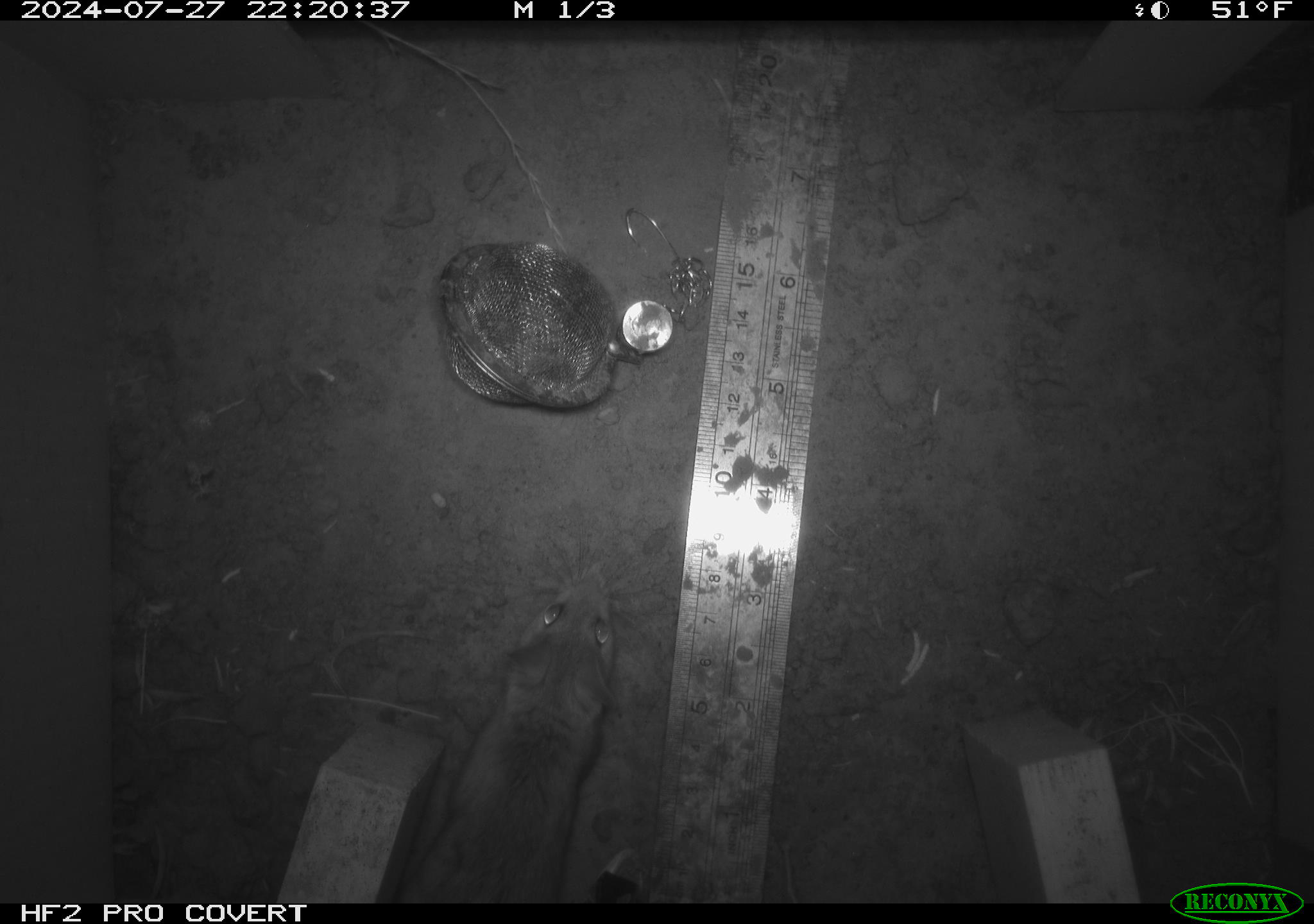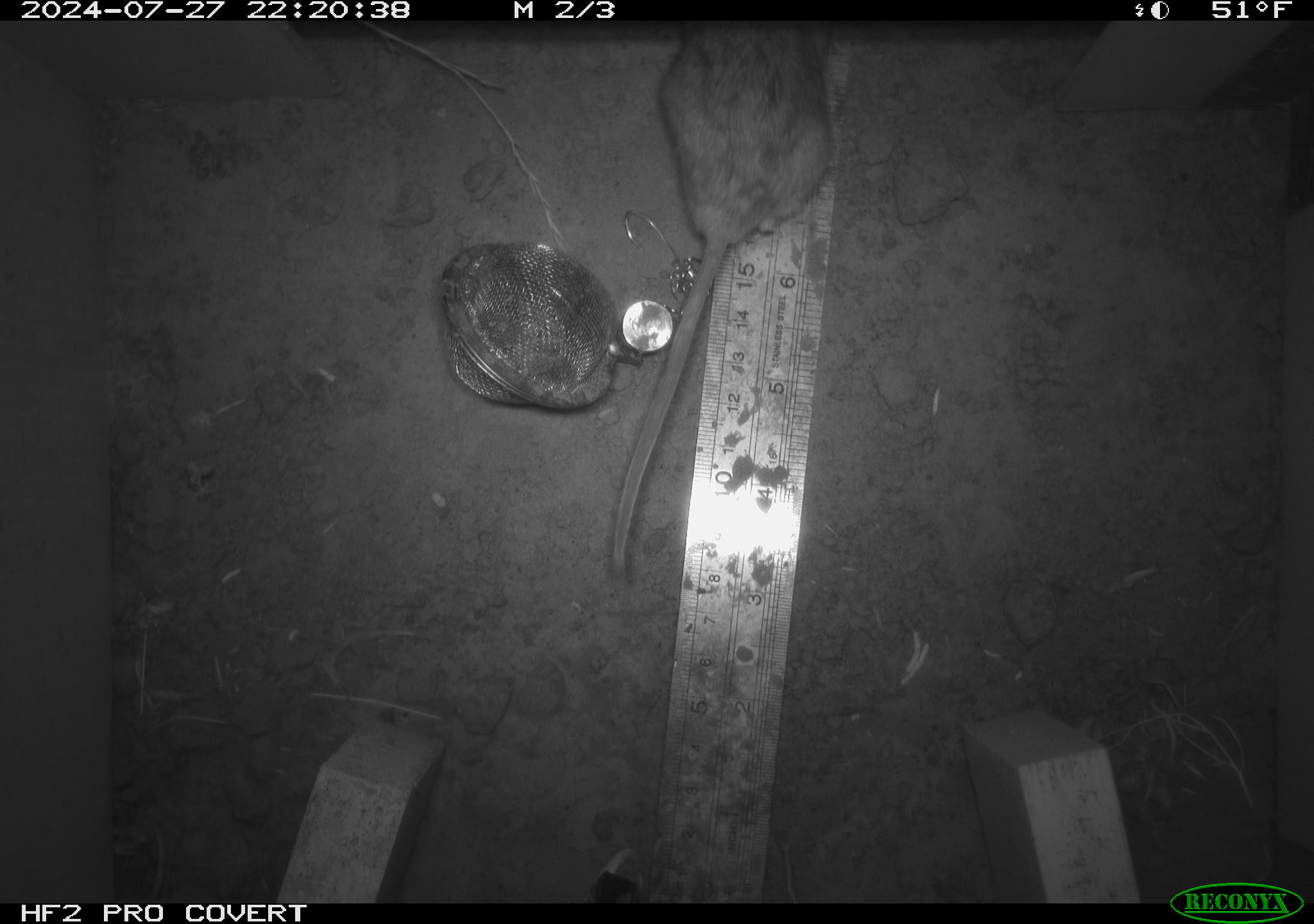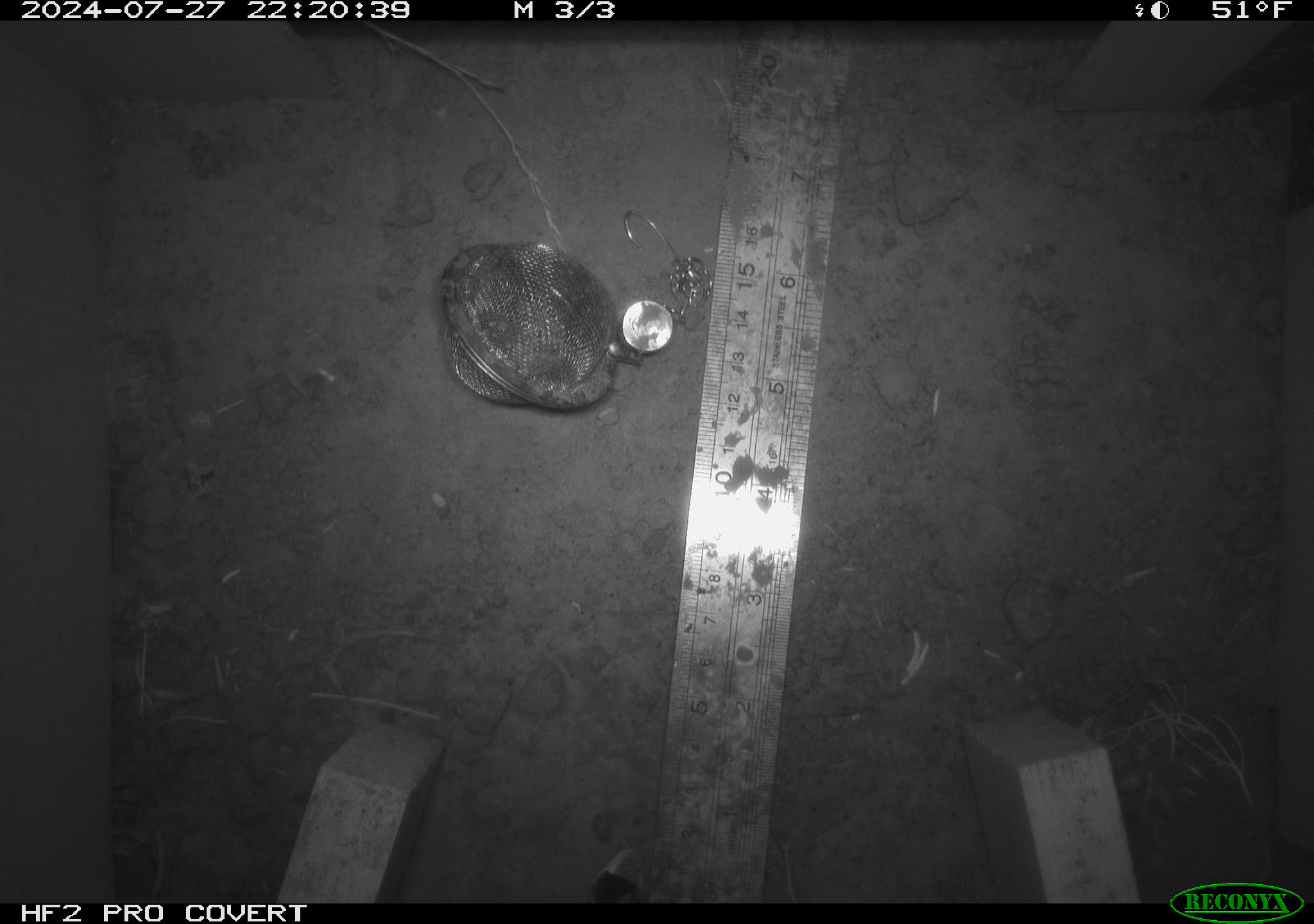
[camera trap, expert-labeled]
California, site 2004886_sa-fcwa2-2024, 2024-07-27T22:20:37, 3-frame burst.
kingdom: Animalia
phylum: Chordata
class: Mammalia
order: Rodentia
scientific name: Rodentia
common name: mouse species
Mouse species (Rodentia).